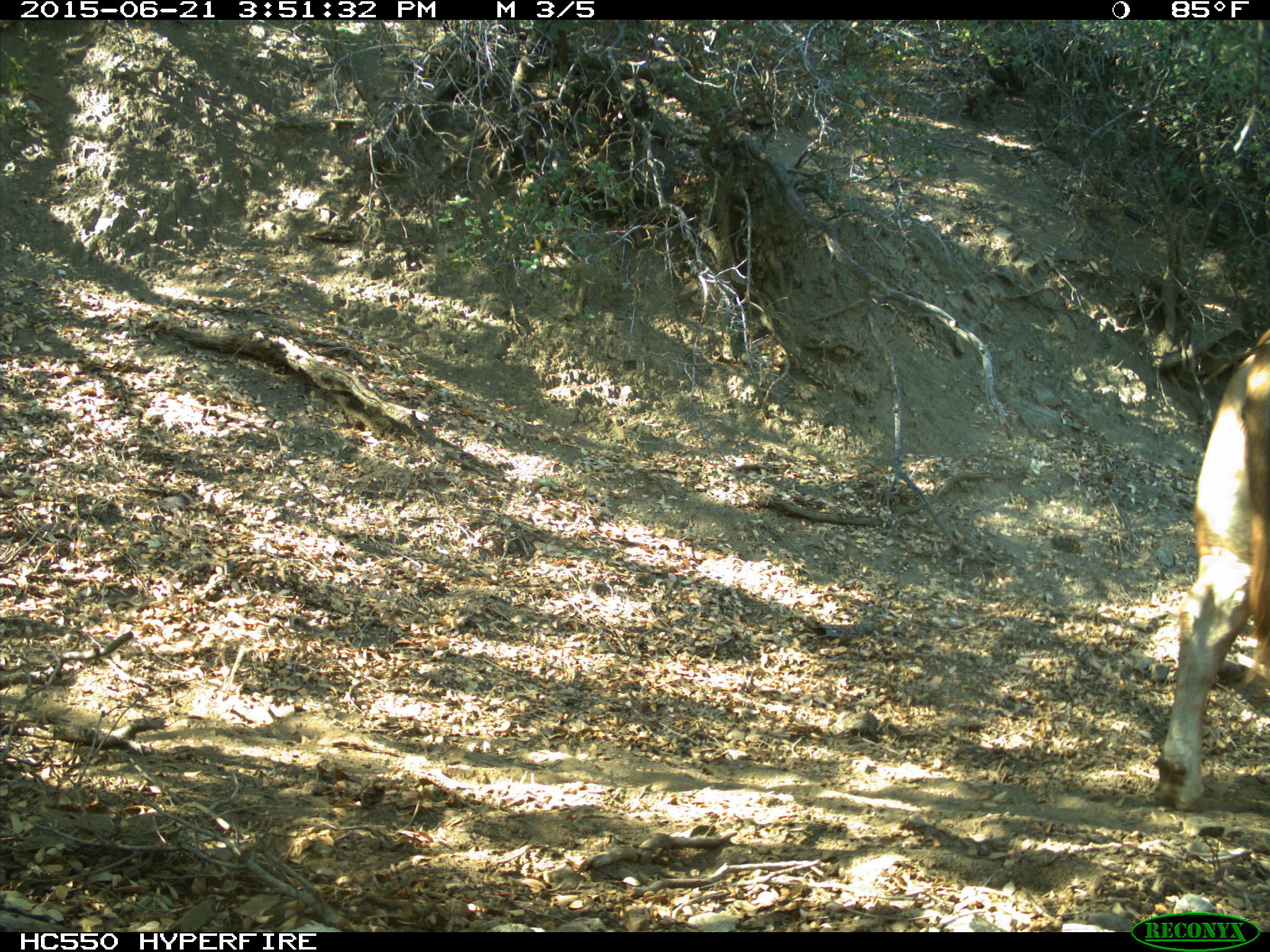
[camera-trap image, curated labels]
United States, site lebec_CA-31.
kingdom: Animalia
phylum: Chordata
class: Mammalia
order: Artiodactyla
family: Bovidae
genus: Bos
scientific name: Bos taurus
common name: domestic cow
Bos taurus (domestic cow).